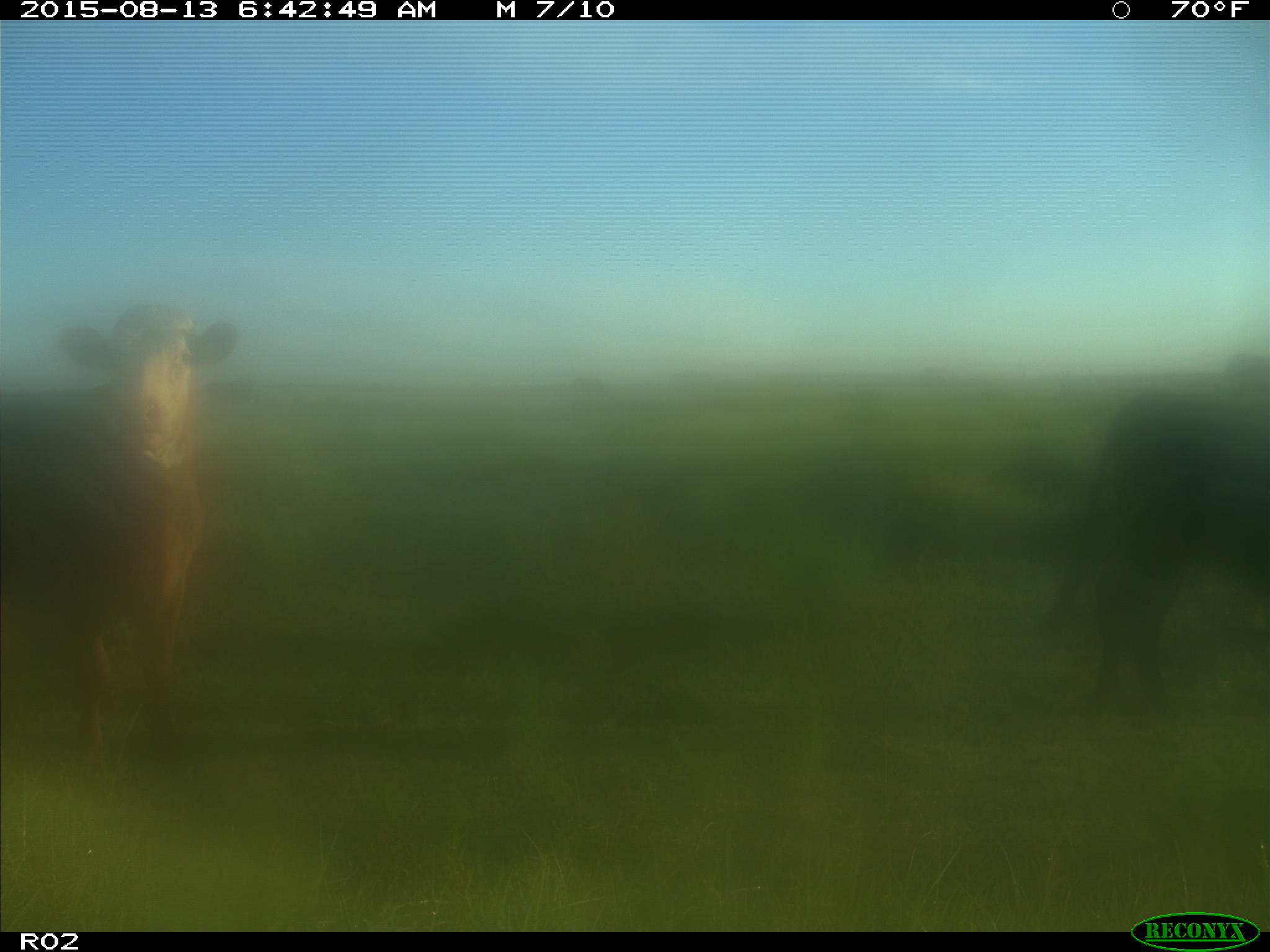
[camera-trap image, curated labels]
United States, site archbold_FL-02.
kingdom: Animalia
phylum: Chordata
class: Mammalia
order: Artiodactyla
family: Bovidae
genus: Bos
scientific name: Bos taurus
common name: domestic cow